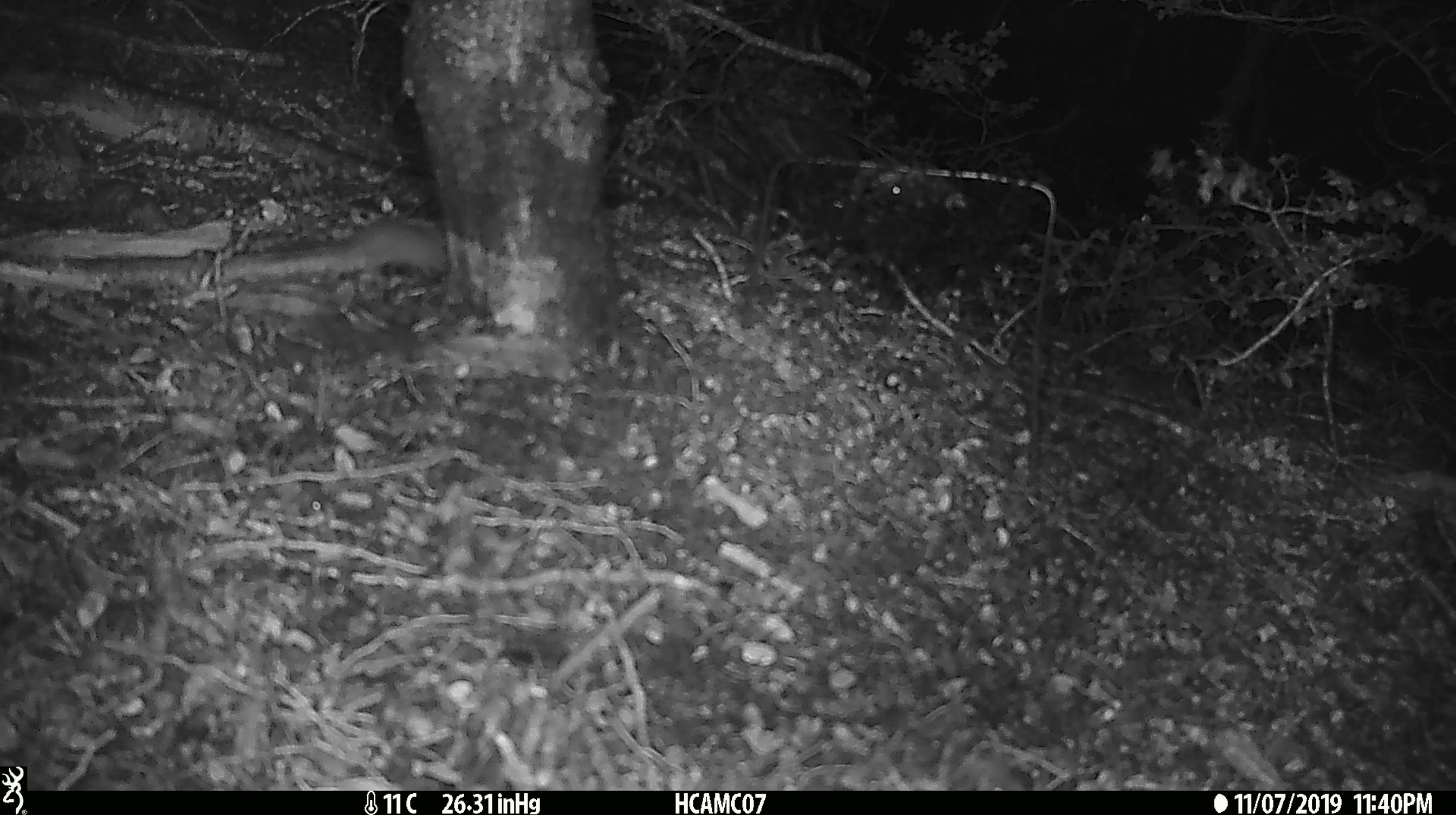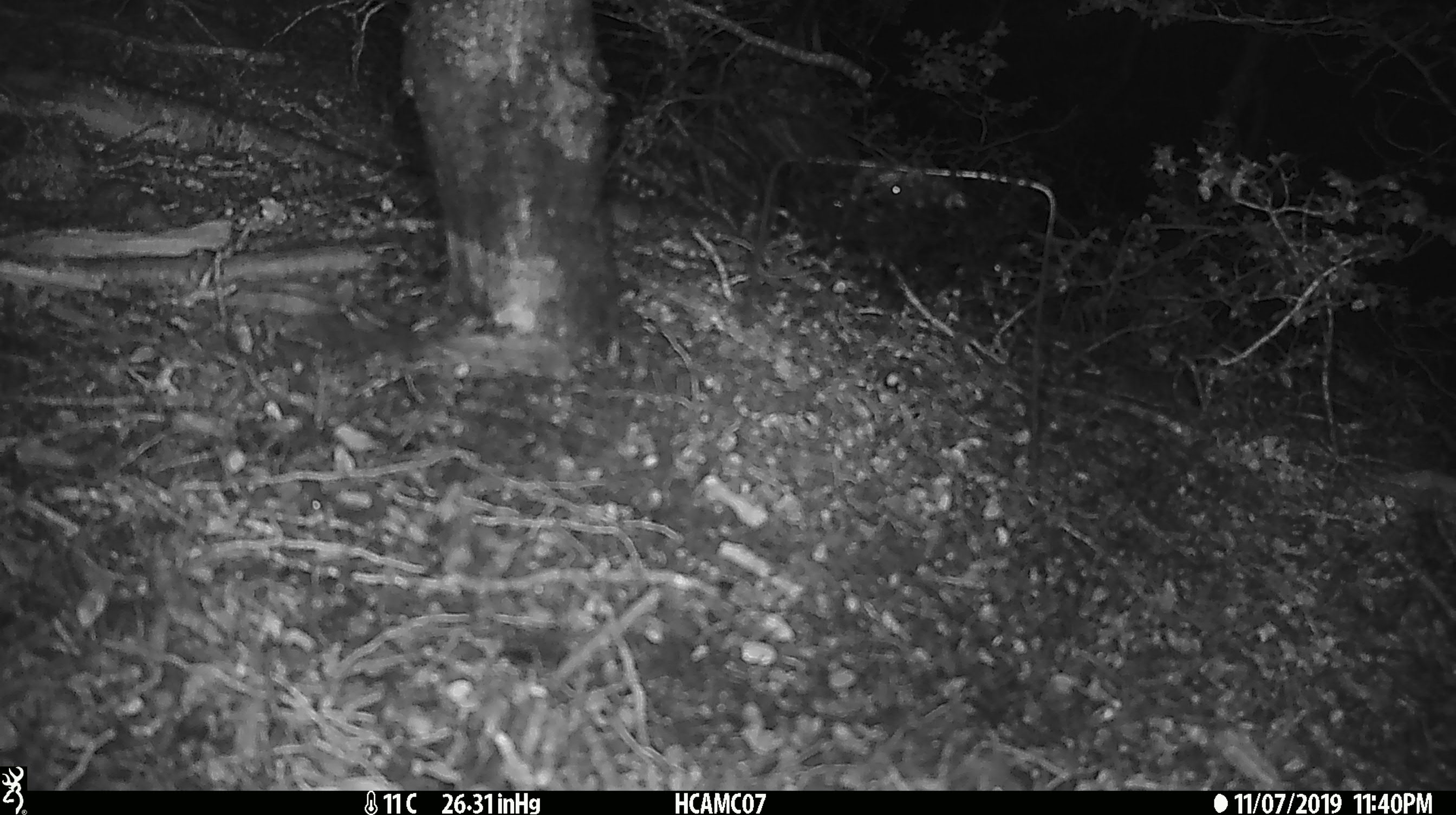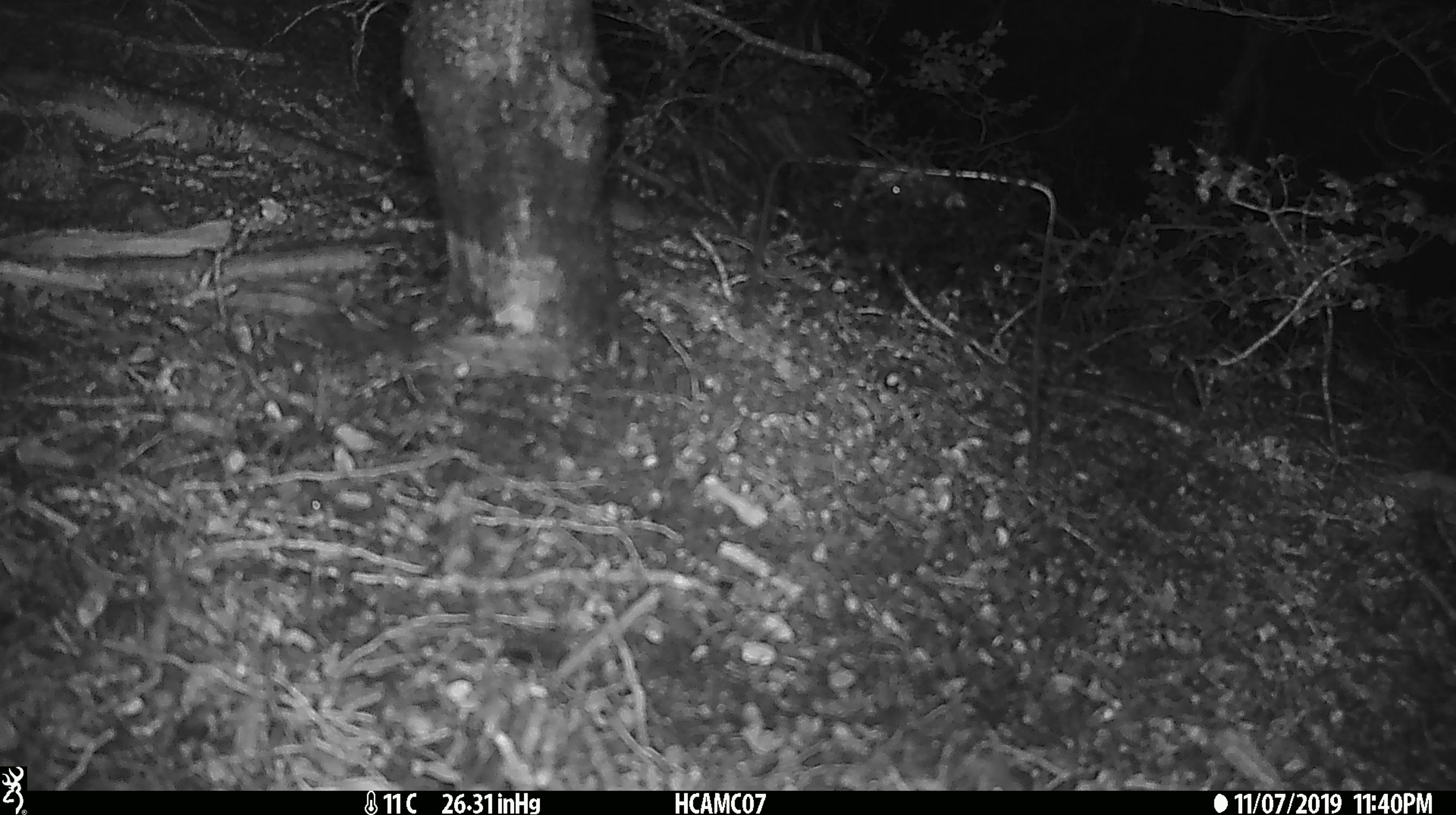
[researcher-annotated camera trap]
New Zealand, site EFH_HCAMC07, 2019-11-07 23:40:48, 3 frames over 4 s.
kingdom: Animalia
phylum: Chordata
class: Mammalia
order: Rodentia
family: Muridae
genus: Mus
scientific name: Mus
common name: mouse